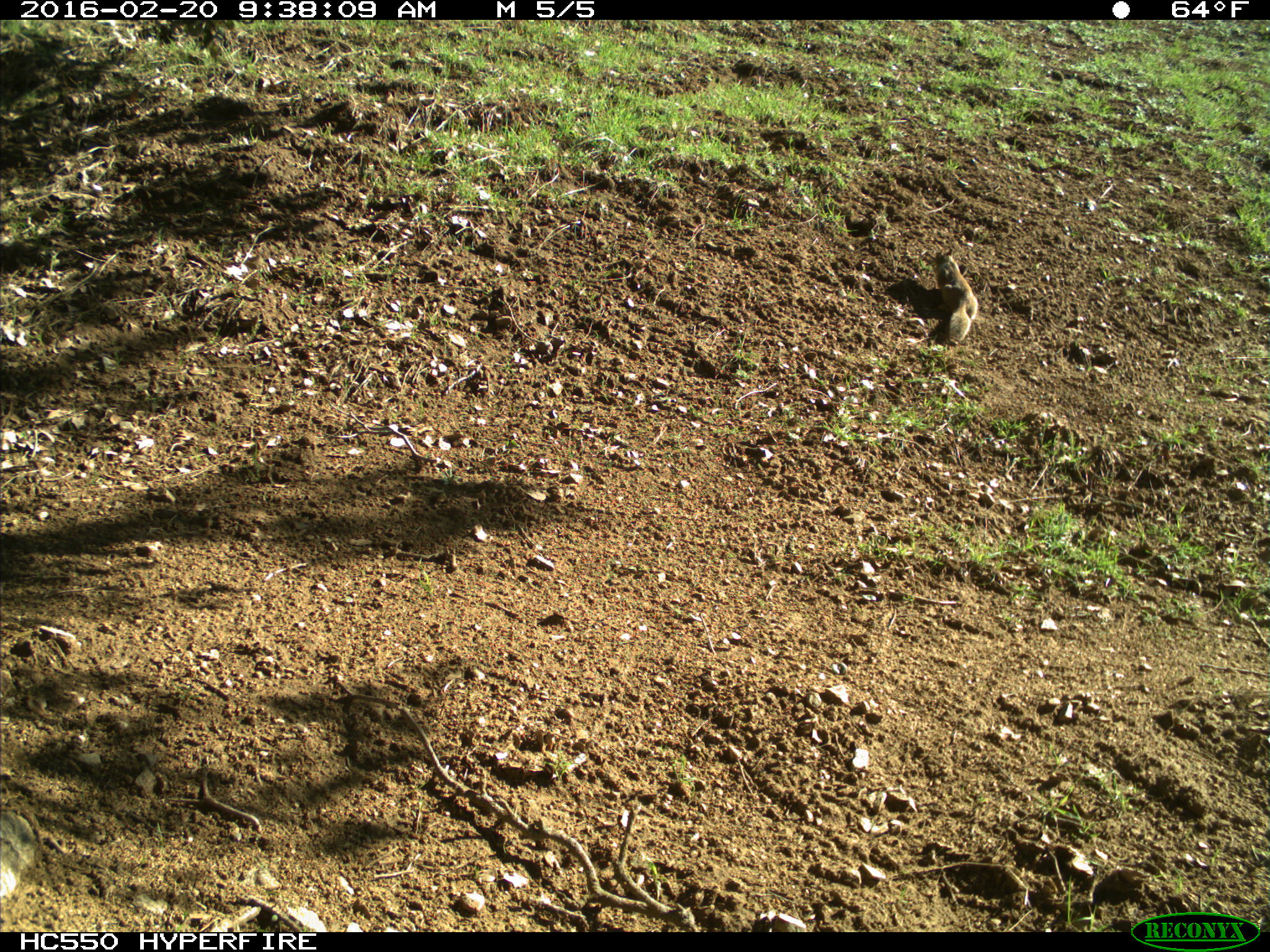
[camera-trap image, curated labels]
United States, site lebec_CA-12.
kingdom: Animalia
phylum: Chordata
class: Mammalia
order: Rodentia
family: Sciuridae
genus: Otospermophilus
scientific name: Otospermophilus beecheyi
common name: california ground squirrel